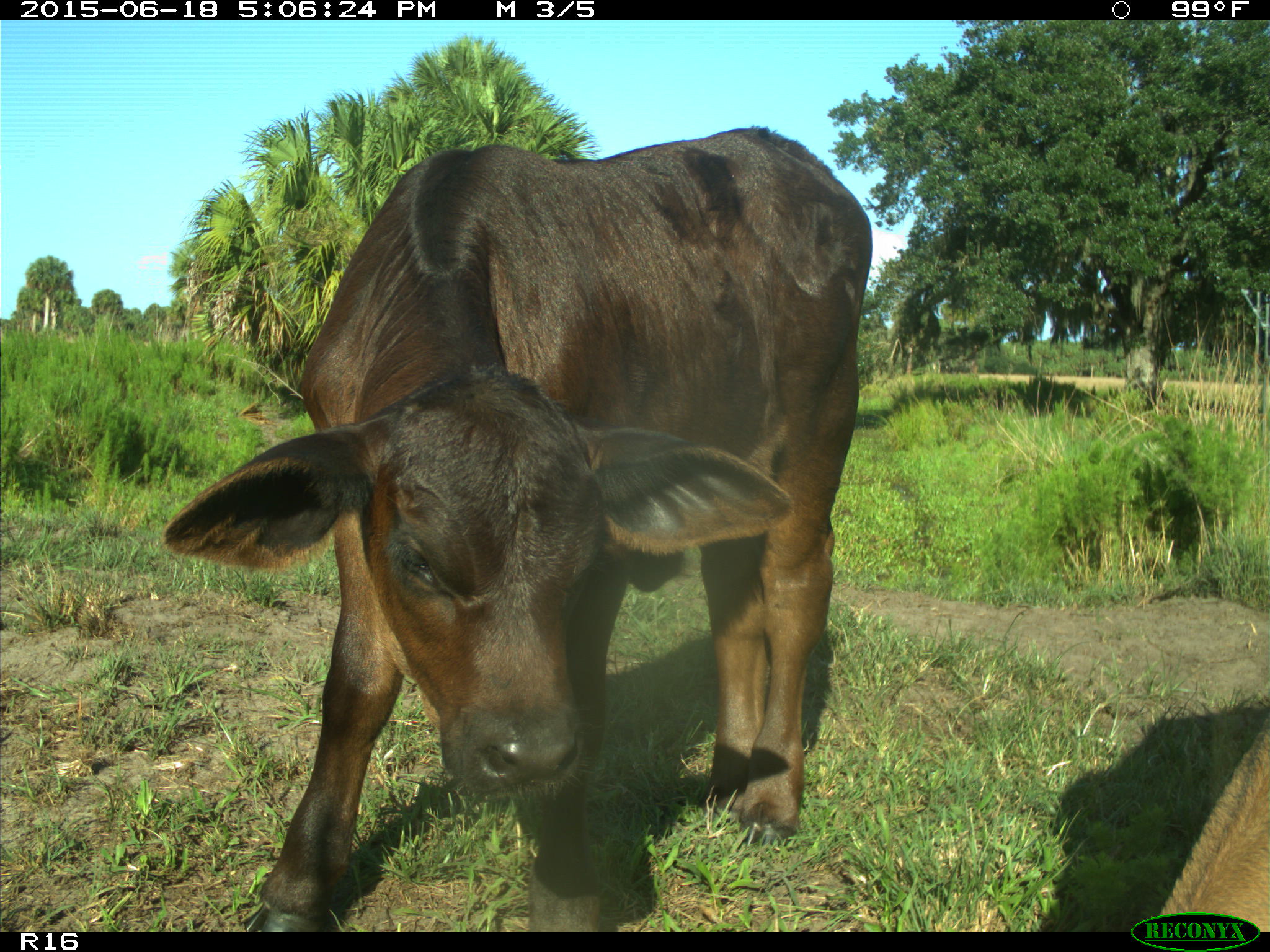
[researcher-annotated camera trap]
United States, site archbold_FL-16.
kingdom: Animalia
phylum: Chordata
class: Mammalia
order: Artiodactyla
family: Bovidae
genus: Bos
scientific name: Bos taurus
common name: domestic cow